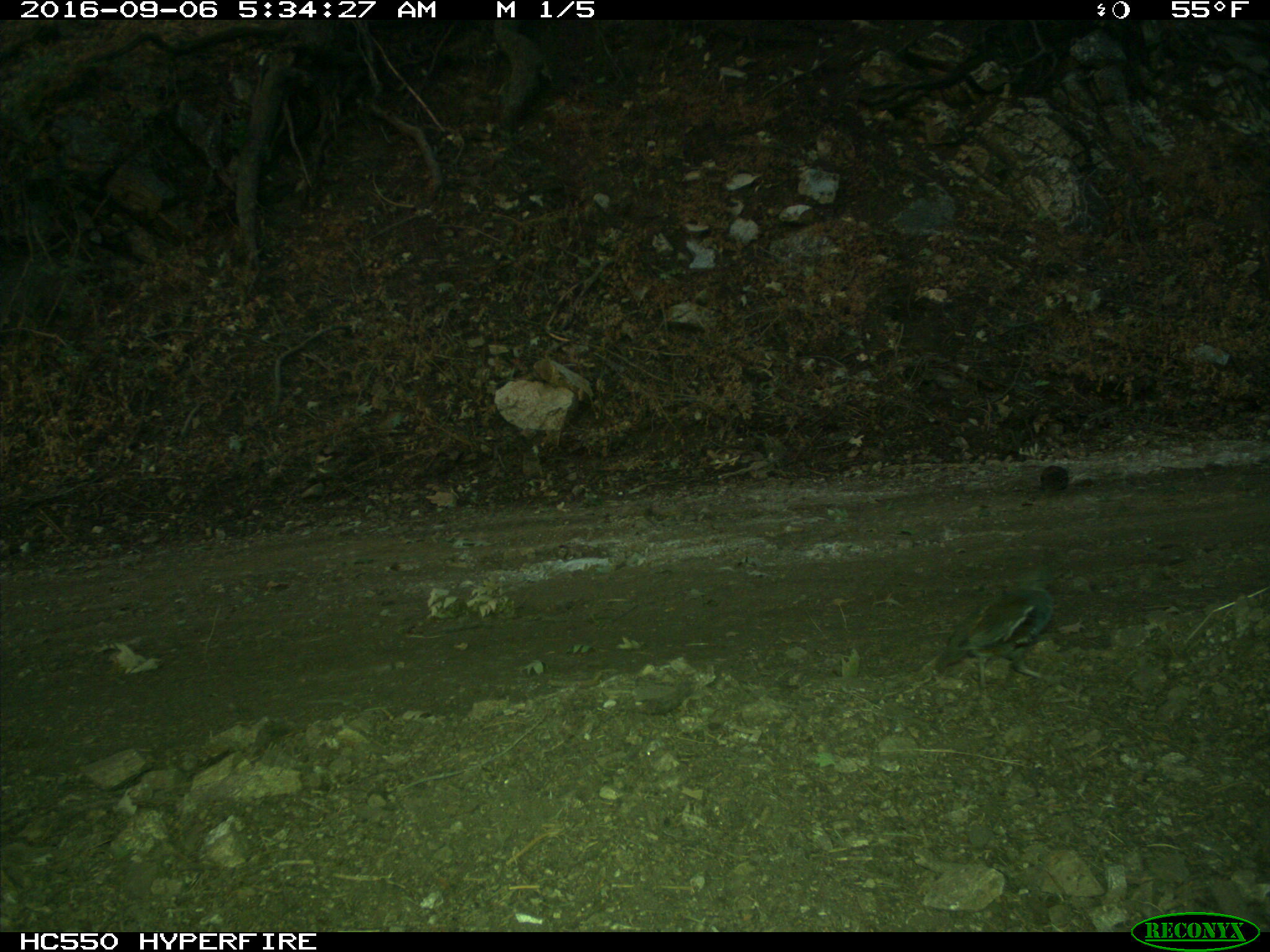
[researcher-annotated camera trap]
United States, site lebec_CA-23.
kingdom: Animalia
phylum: Chordata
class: Aves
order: Galliformes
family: Odontophoridae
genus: Callipepla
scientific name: Callipepla californica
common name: california quail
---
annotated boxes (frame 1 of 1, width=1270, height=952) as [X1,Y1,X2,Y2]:
animal: [932,573,1060,689]